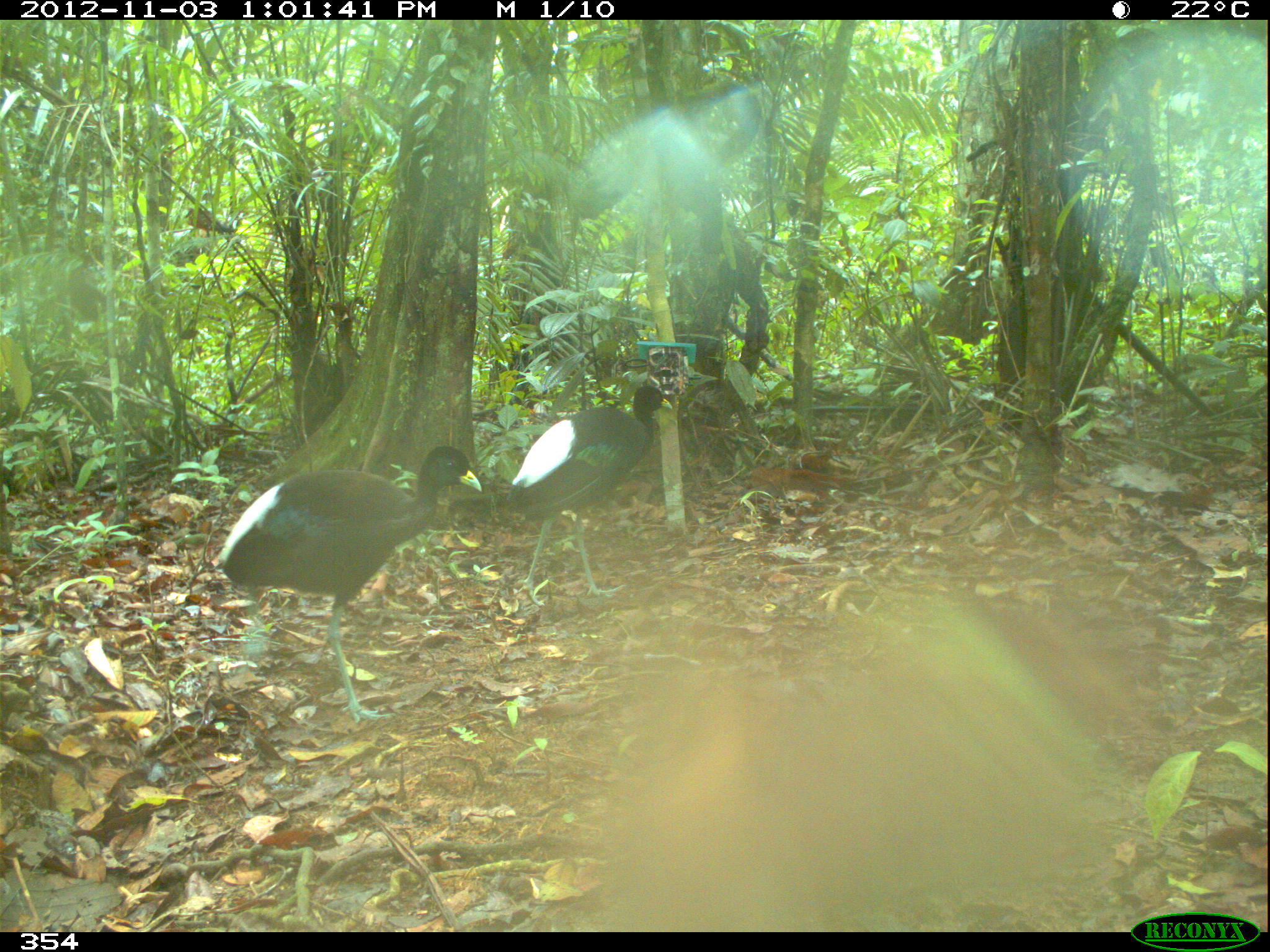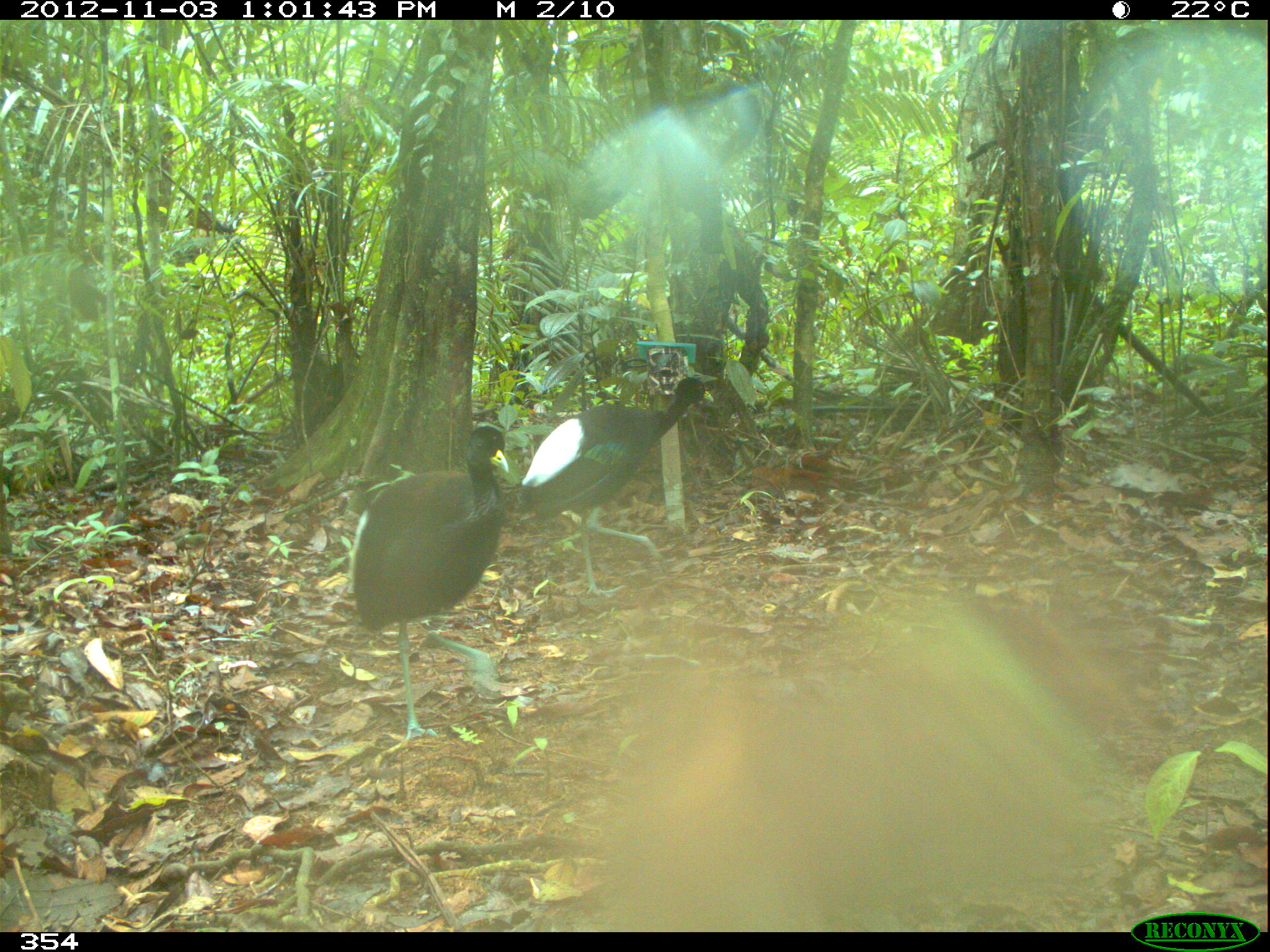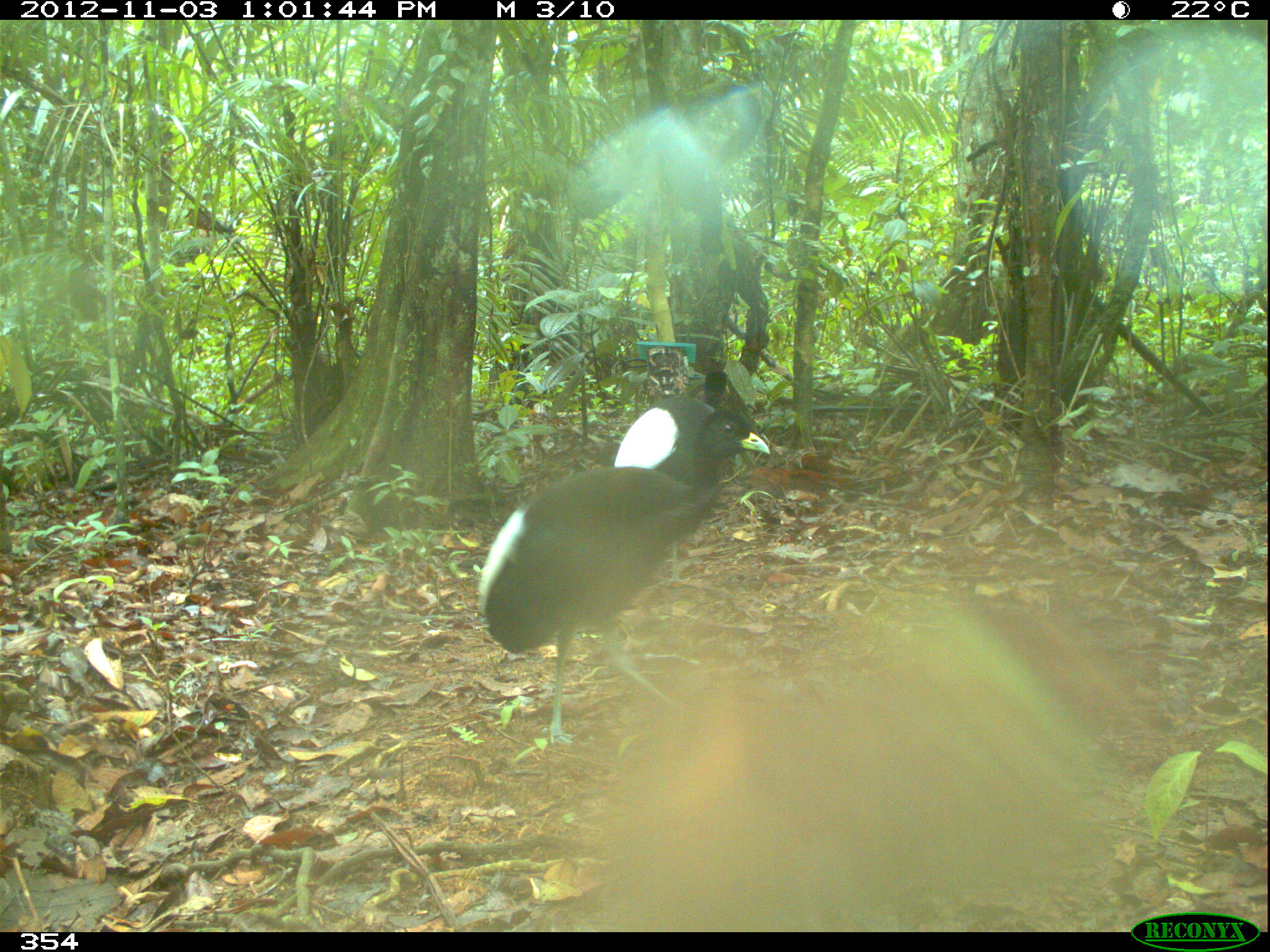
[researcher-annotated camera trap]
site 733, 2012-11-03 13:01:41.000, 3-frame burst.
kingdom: Animalia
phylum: Chordata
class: Aves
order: Gruiformes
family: Psophiidae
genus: Psophia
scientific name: Psophia leucoptera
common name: pale-winged trumpeter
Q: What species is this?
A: Psophia leucoptera (pale-winged trumpeter).